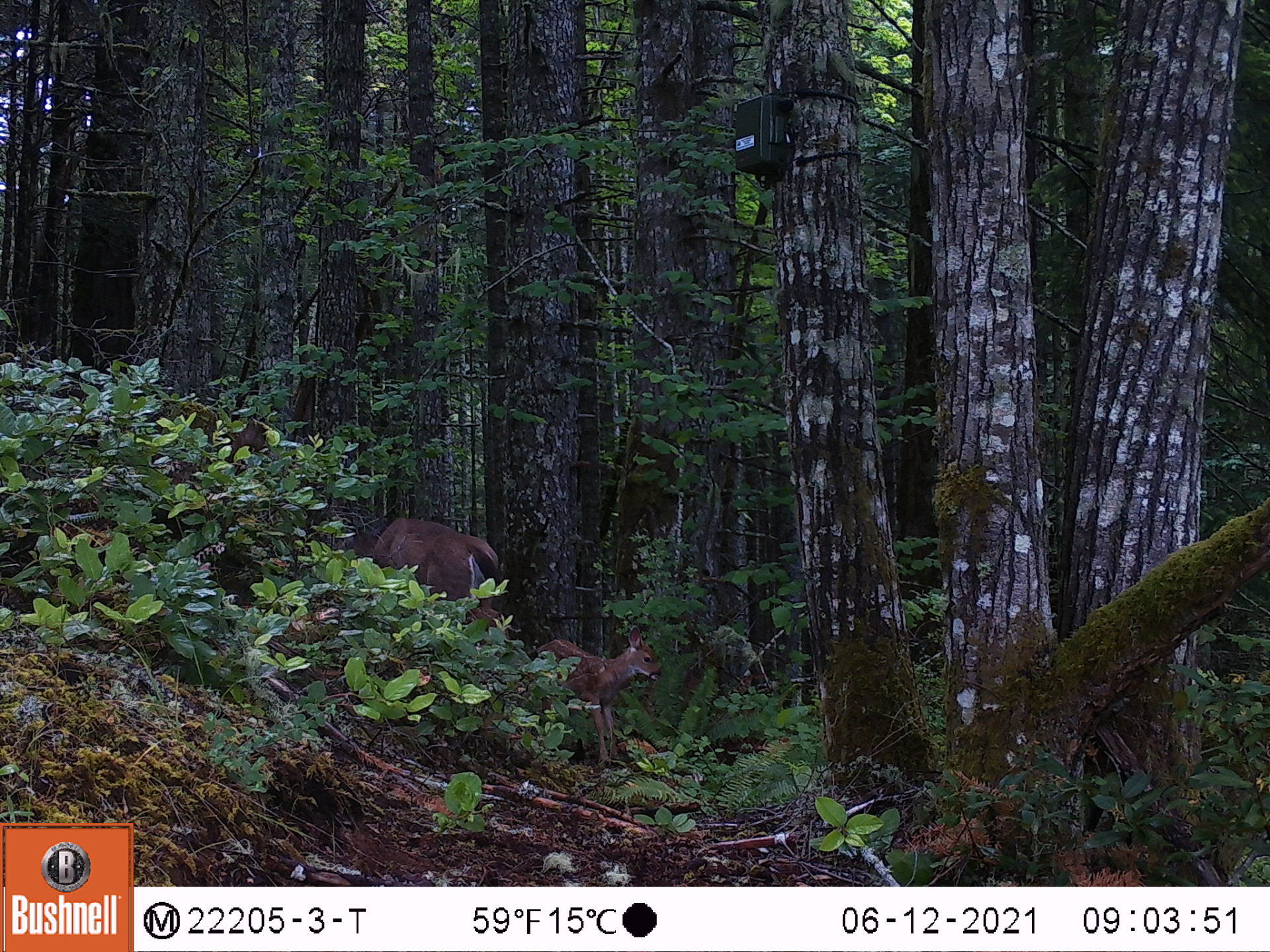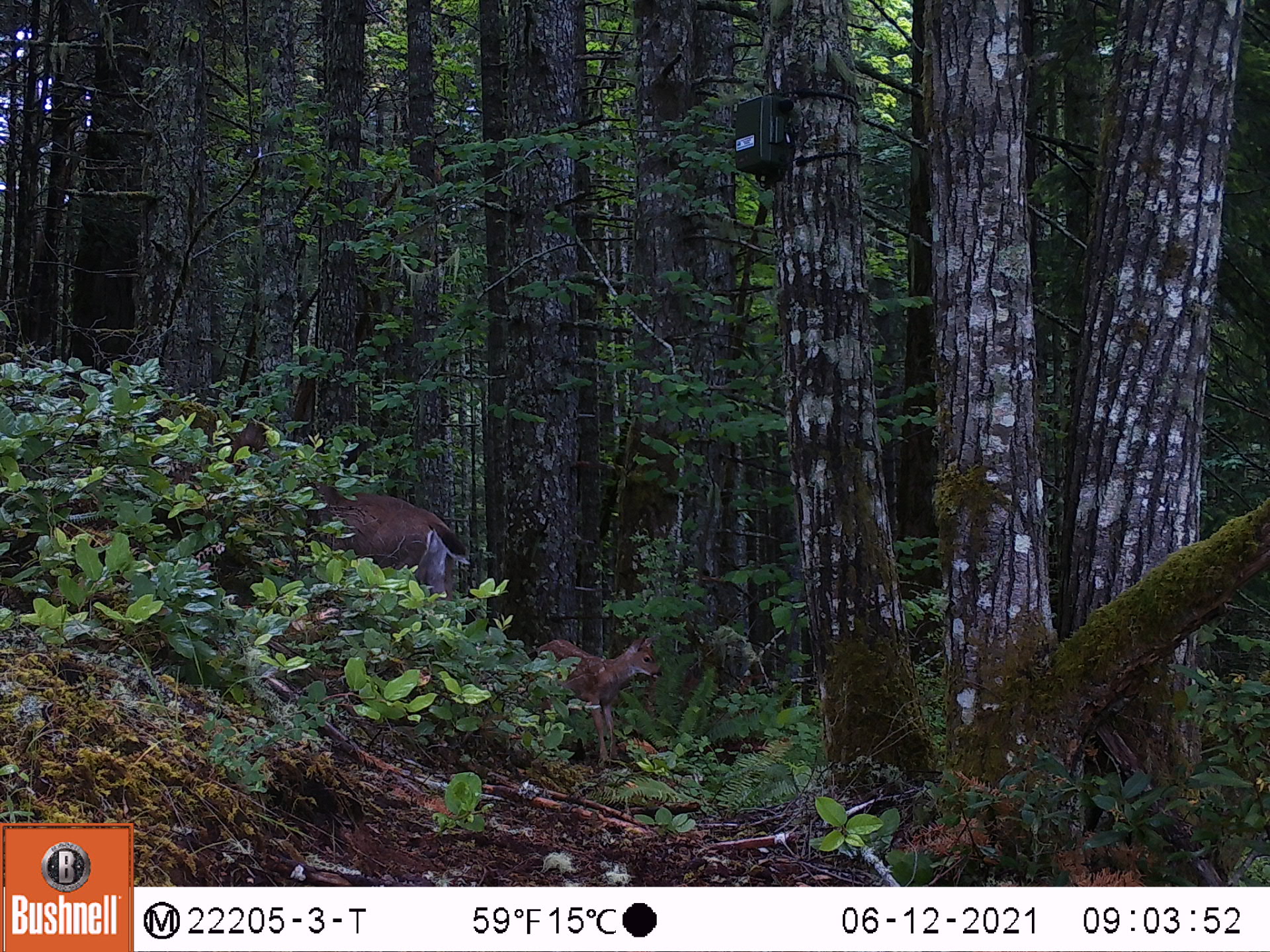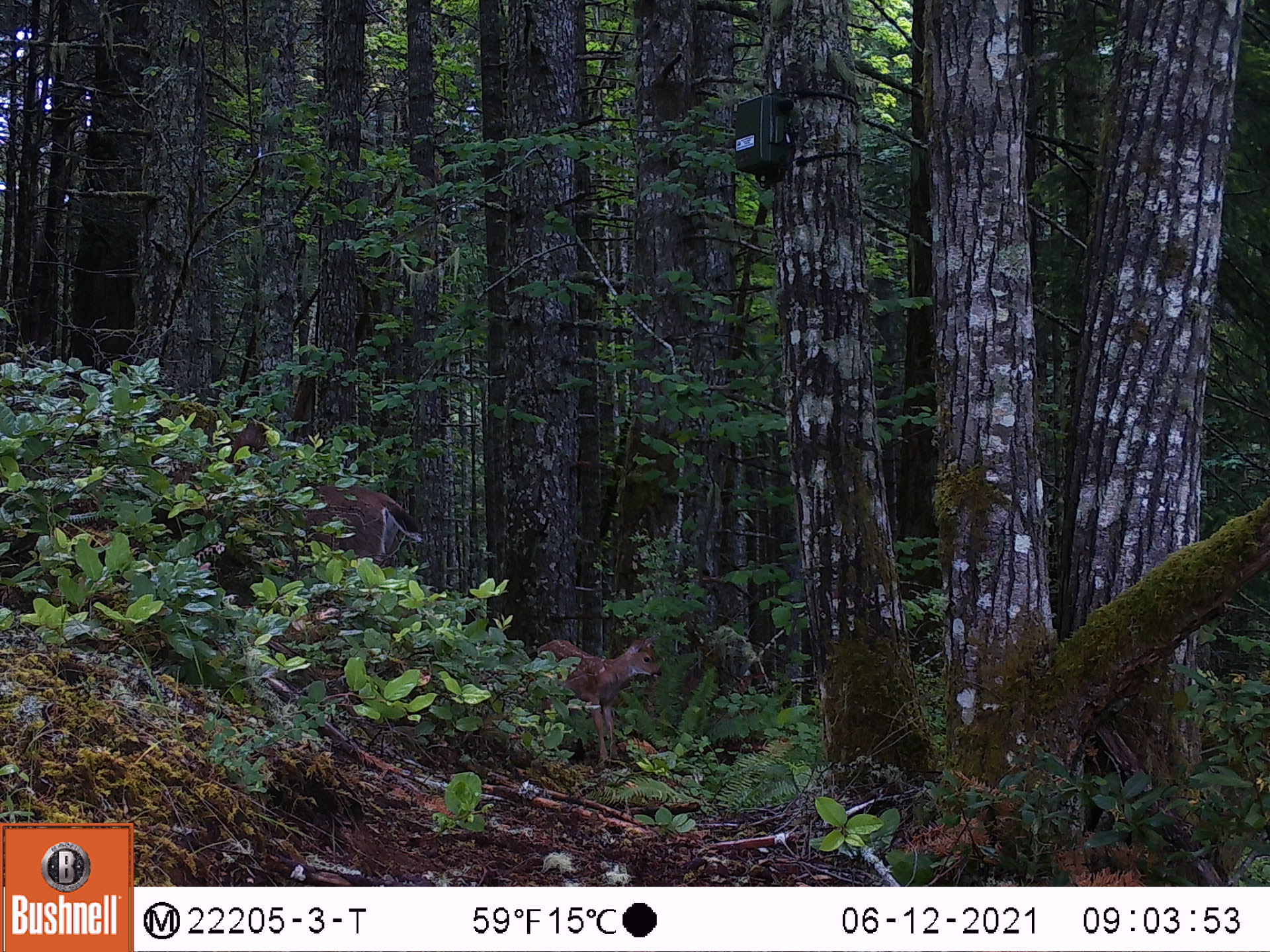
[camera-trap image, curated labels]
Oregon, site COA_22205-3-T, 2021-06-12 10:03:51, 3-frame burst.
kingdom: Animalia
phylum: Chordata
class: Mammalia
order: Artiodactyla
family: Cervidae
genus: Odocoileus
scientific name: Odocoileus hemionus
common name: black-tailed deer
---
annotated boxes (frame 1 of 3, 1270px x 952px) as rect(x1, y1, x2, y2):
black-tailed deer: rect(345, 502, 524, 656); rect(519, 613, 678, 779); rect(455, 596, 517, 662)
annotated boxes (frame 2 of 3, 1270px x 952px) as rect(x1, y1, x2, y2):
black-tailed deer: rect(269, 424, 496, 647); rect(509, 613, 684, 788)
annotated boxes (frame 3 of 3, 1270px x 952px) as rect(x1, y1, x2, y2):
black-tailed deer: rect(204, 416, 439, 606); rect(509, 620, 682, 783)